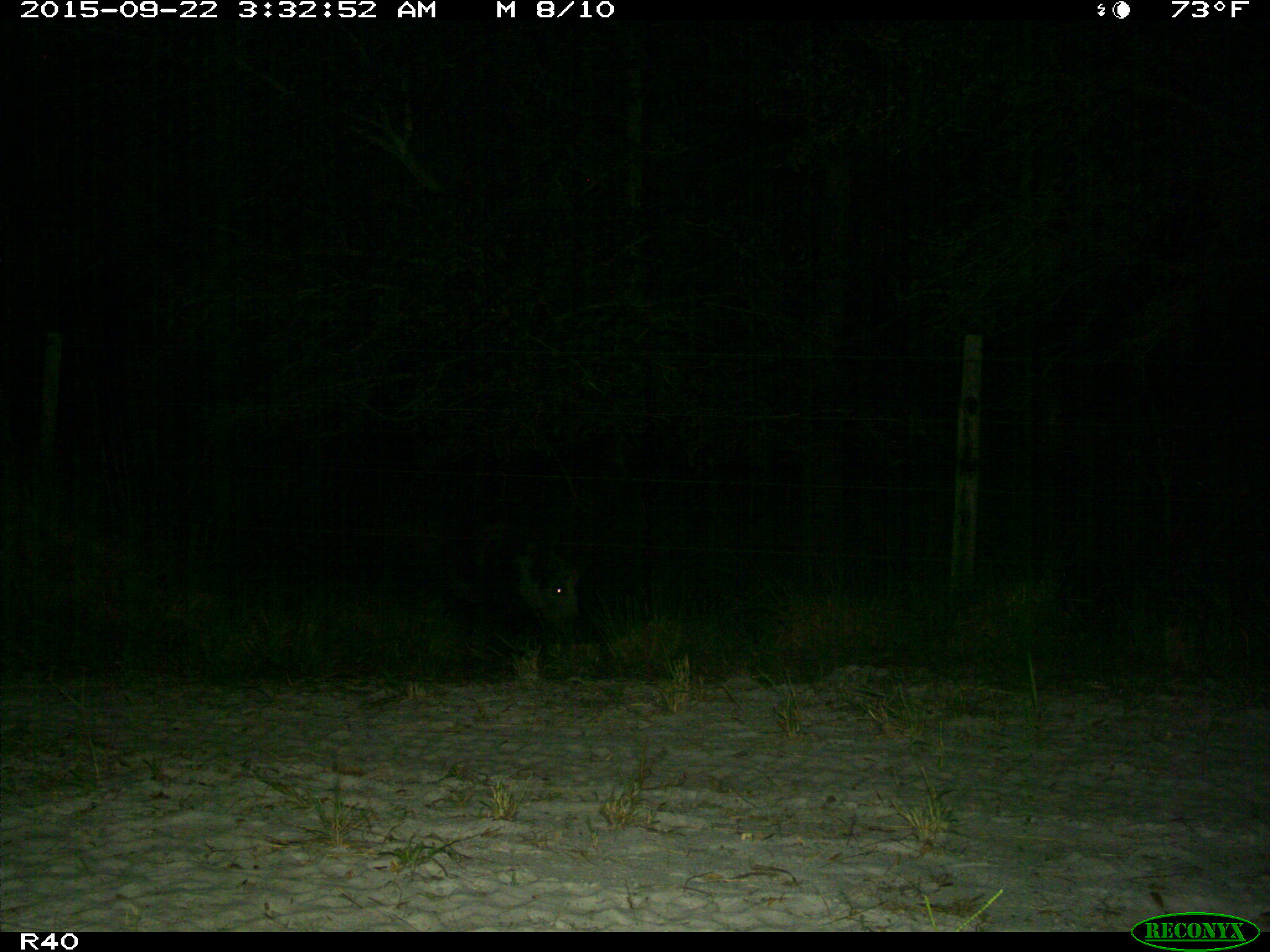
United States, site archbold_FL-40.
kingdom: Animalia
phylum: Chordata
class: Mammalia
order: Artiodactyla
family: Suidae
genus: Sus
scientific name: Sus scrofa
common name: wild boar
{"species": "Sus scrofa (wild boar)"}